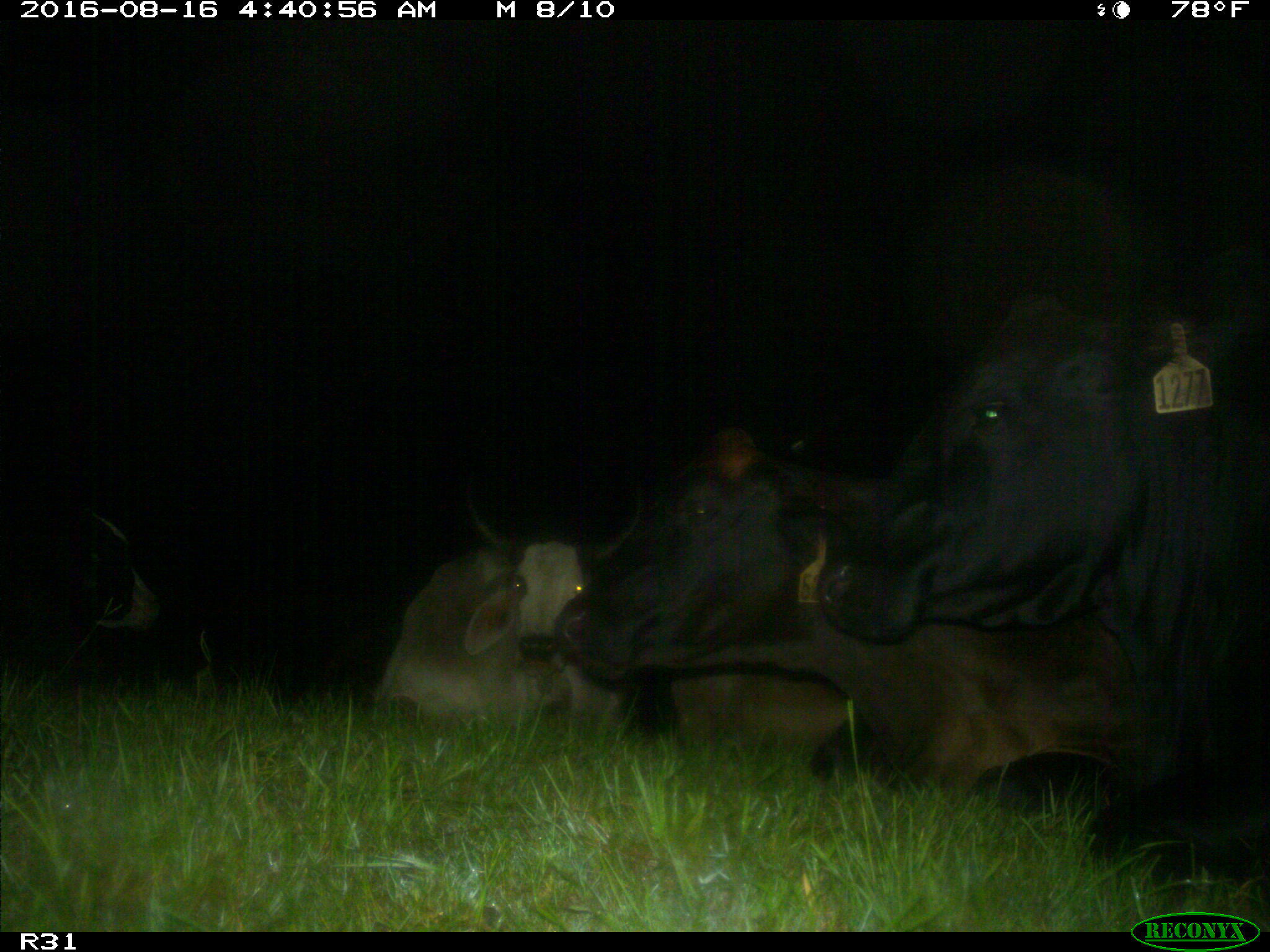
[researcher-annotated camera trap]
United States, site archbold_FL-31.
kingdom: Animalia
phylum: Chordata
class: Mammalia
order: Artiodactyla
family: Bovidae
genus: Bos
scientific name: Bos taurus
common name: domestic cow